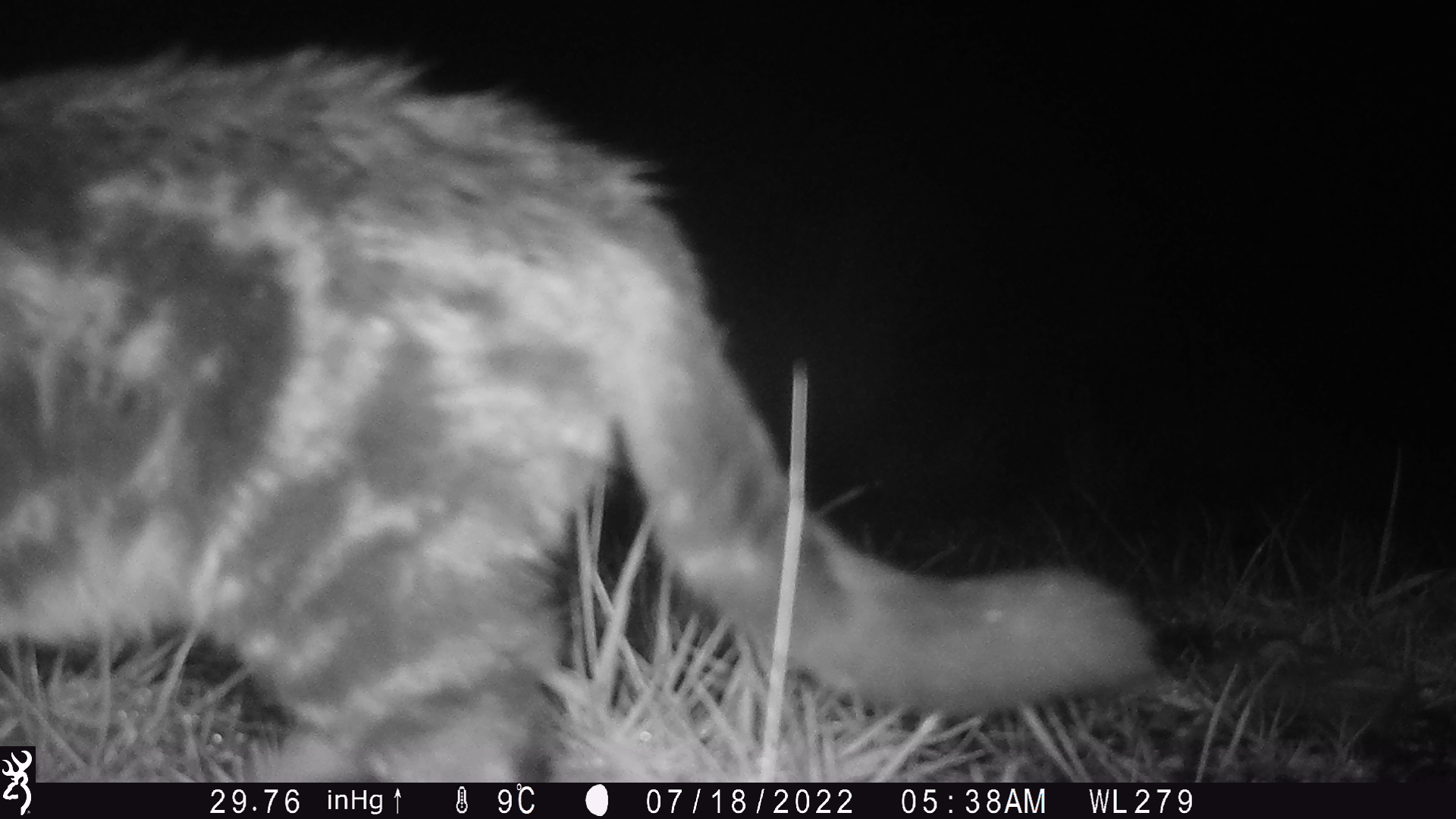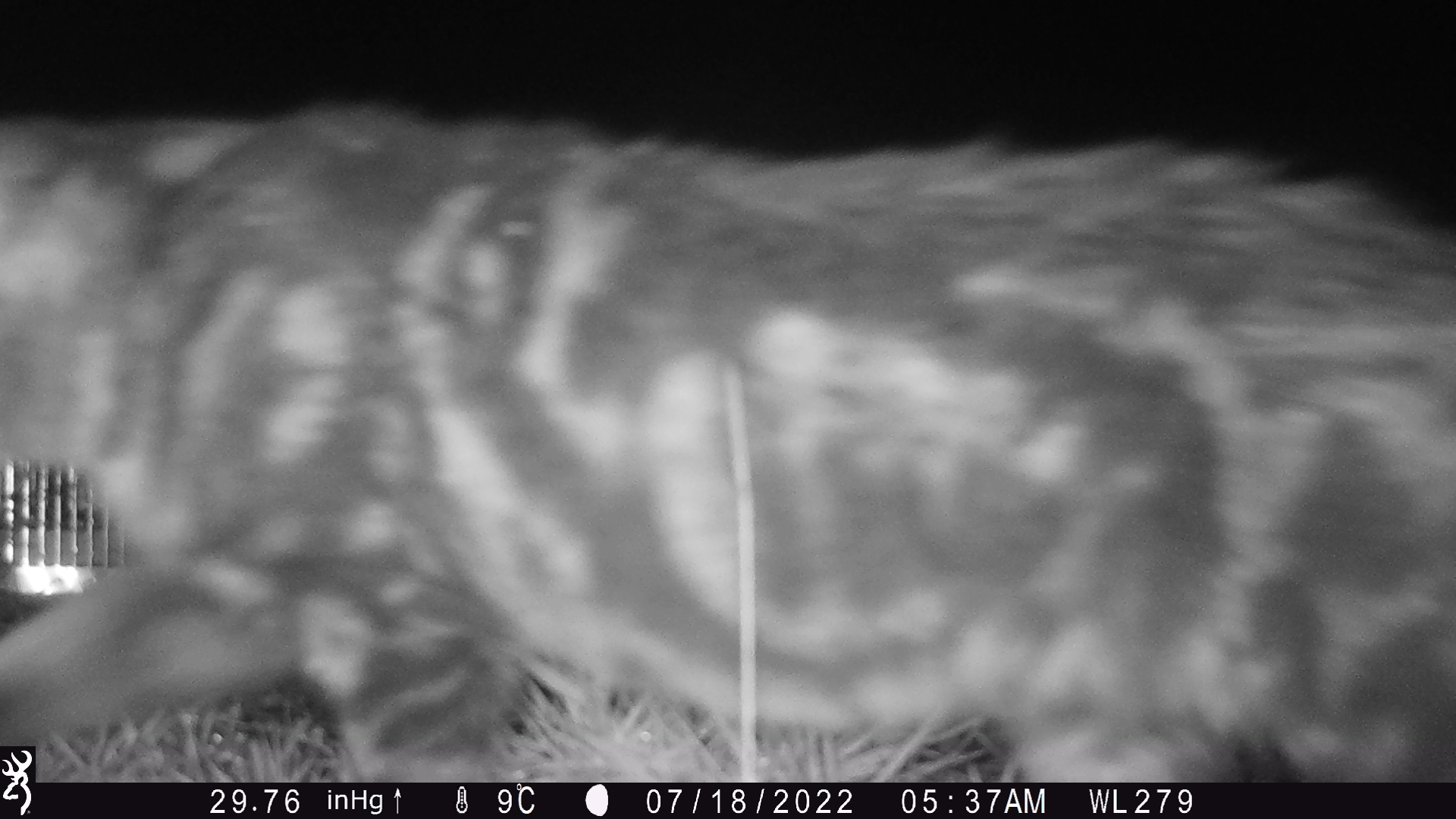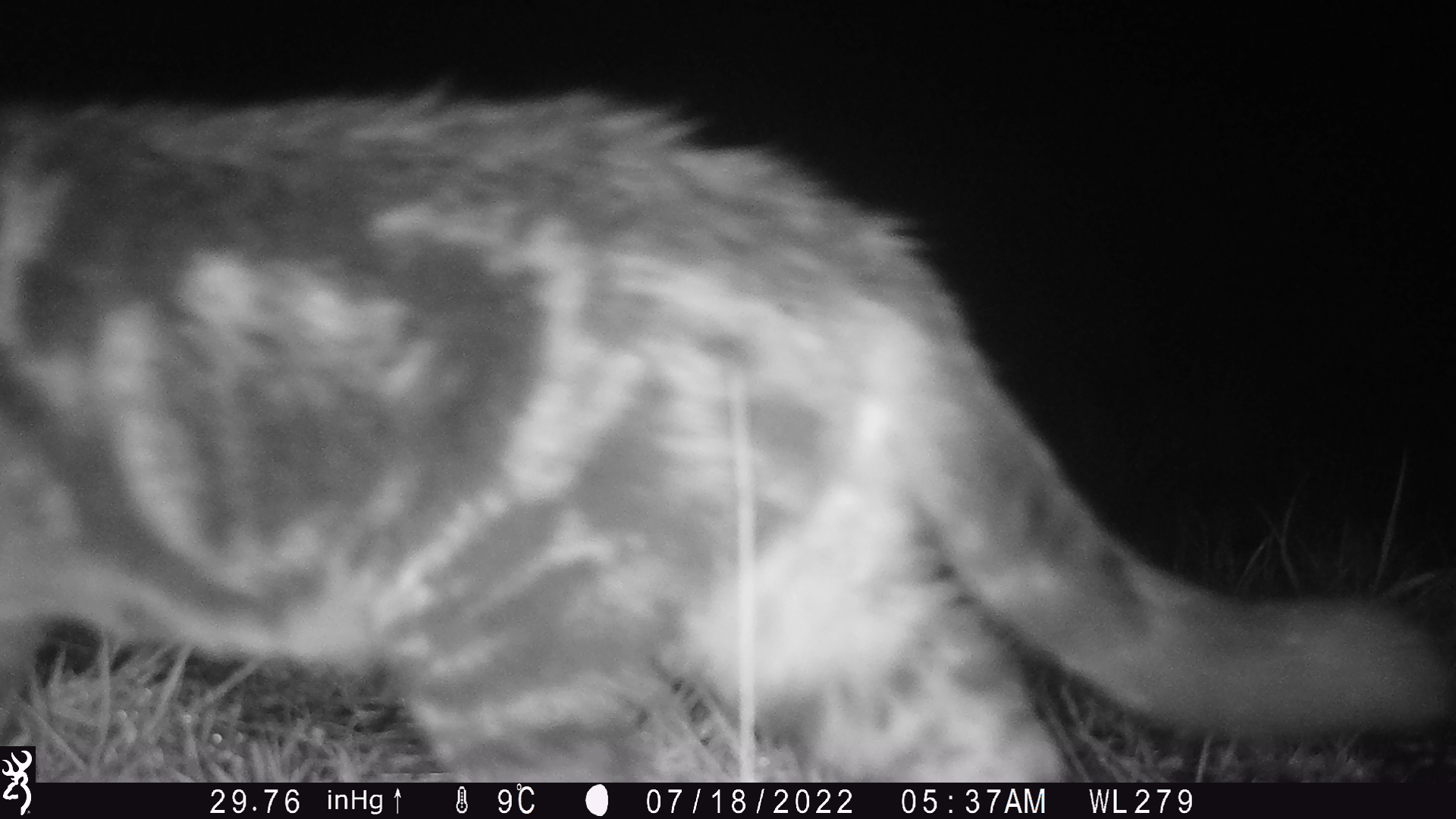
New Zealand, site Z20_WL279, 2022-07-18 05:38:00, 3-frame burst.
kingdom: Animalia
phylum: Chordata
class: Mammalia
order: Carnivora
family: Felidae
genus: Felis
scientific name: Felis catus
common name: domestic cat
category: cat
Cat (domestic cat) (Felis catus).